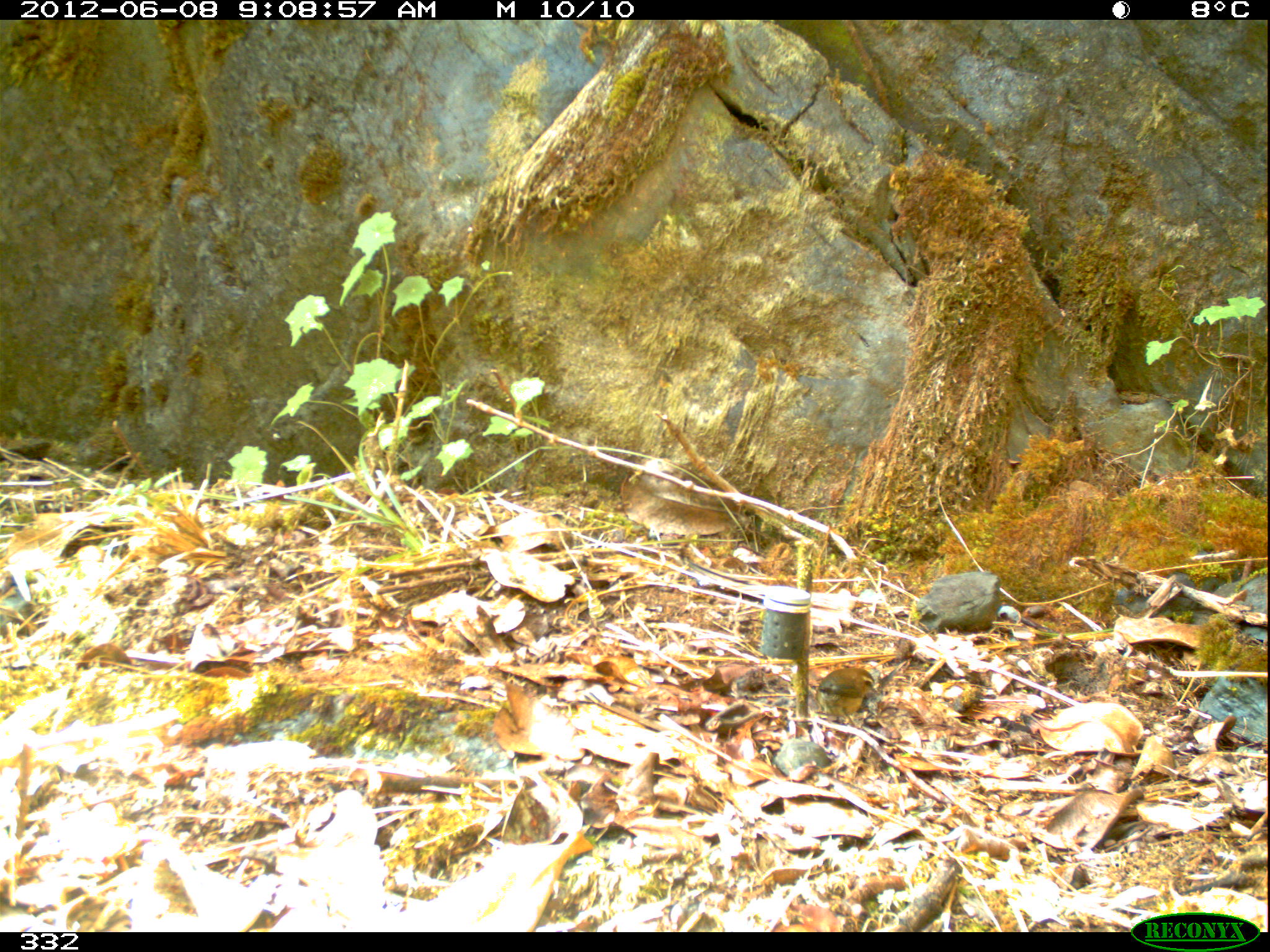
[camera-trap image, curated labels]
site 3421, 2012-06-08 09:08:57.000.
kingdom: Animalia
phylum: Chordata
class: Aves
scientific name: Aves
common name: bird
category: unknown bird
Unknown bird (bird) (Aves).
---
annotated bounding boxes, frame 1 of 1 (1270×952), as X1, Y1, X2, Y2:
unknown bird: 816, 667, 879, 728